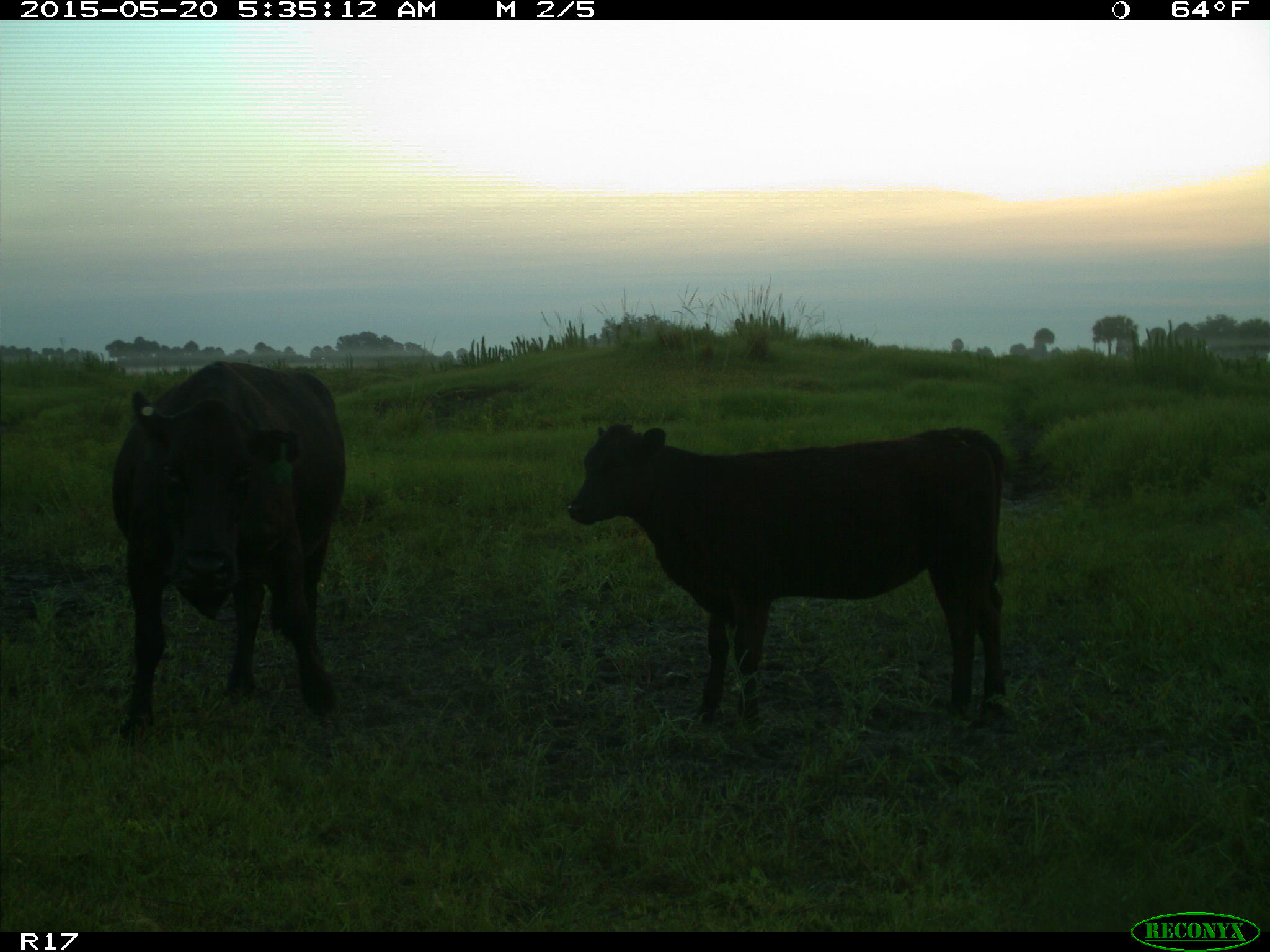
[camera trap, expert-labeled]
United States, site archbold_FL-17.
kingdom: Animalia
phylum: Chordata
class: Mammalia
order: Artiodactyla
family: Bovidae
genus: Bos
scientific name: Bos taurus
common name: domestic cow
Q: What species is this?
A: Bos taurus (domestic cow).